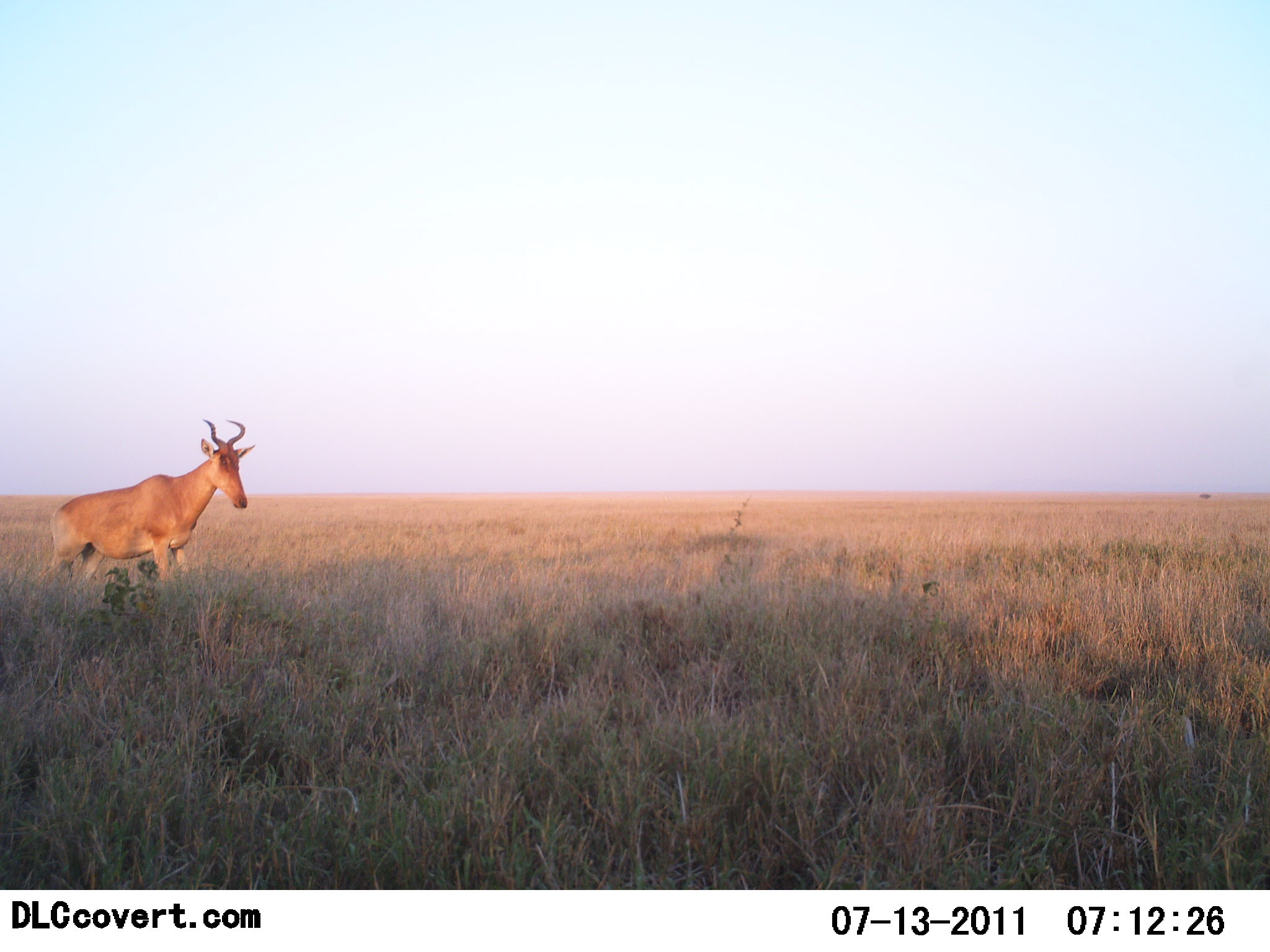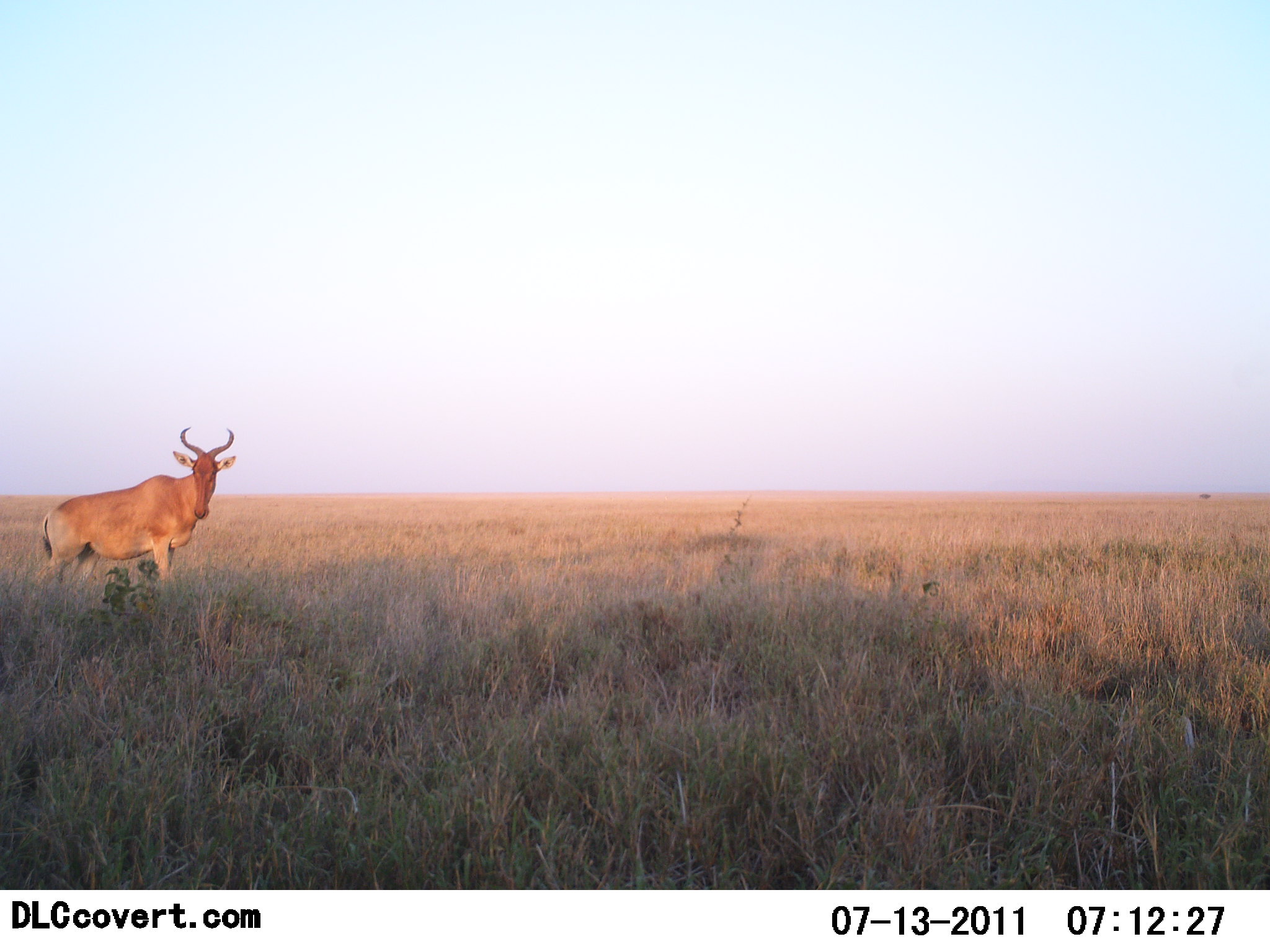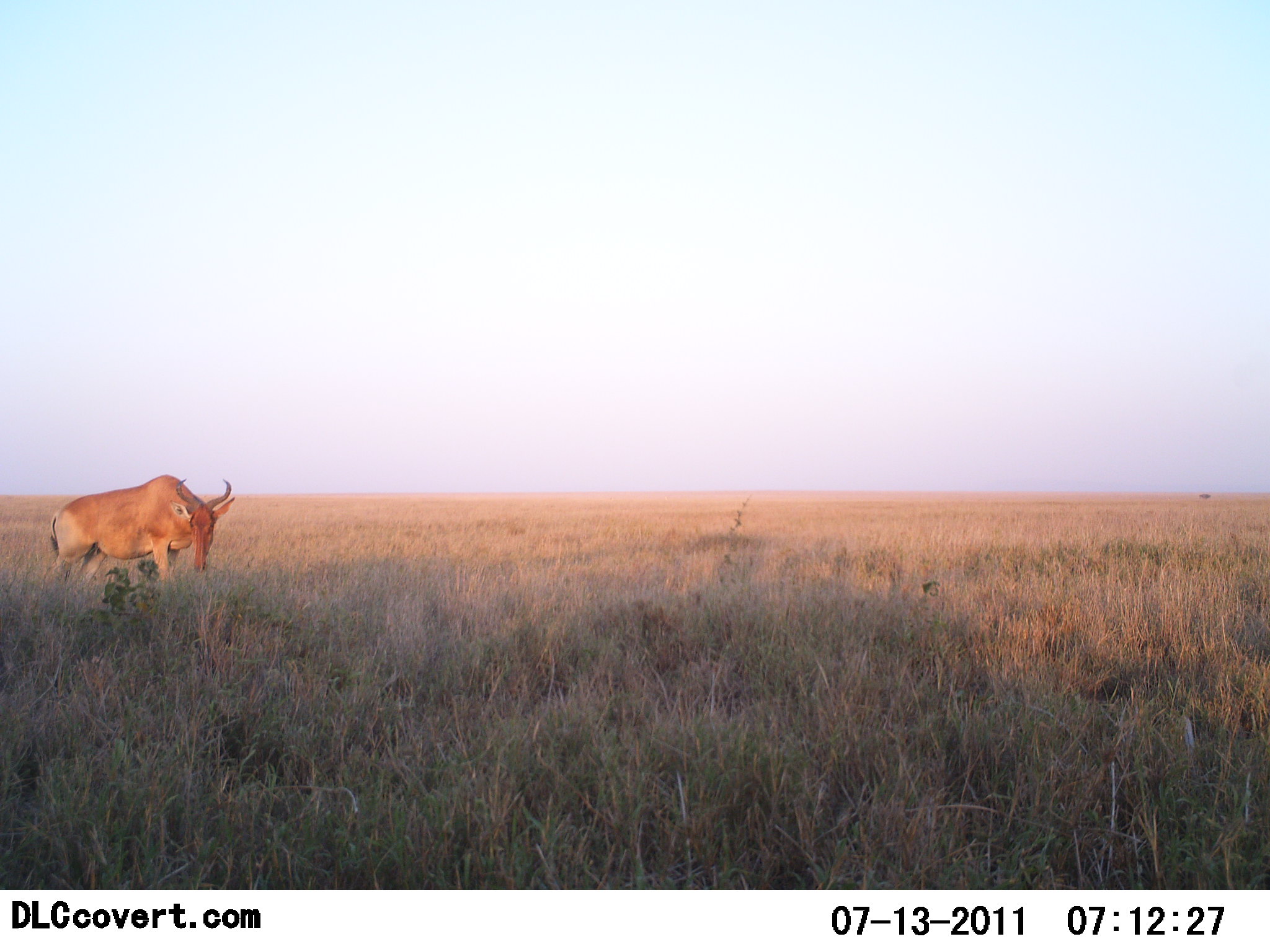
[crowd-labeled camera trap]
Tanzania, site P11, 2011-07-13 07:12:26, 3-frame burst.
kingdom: Animalia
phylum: Chordata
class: Mammalia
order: Artiodactyla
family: Bovidae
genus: Alcelaphus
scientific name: Alcelaphus buselaphus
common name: hartebeest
Hartebeest (Alcelaphus buselaphus), count 1. Behavior (volunteer vote fractions): standing 40%, resting 0%, moving 20%, interacting 0%. Young present (vote fraction): 0%. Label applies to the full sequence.